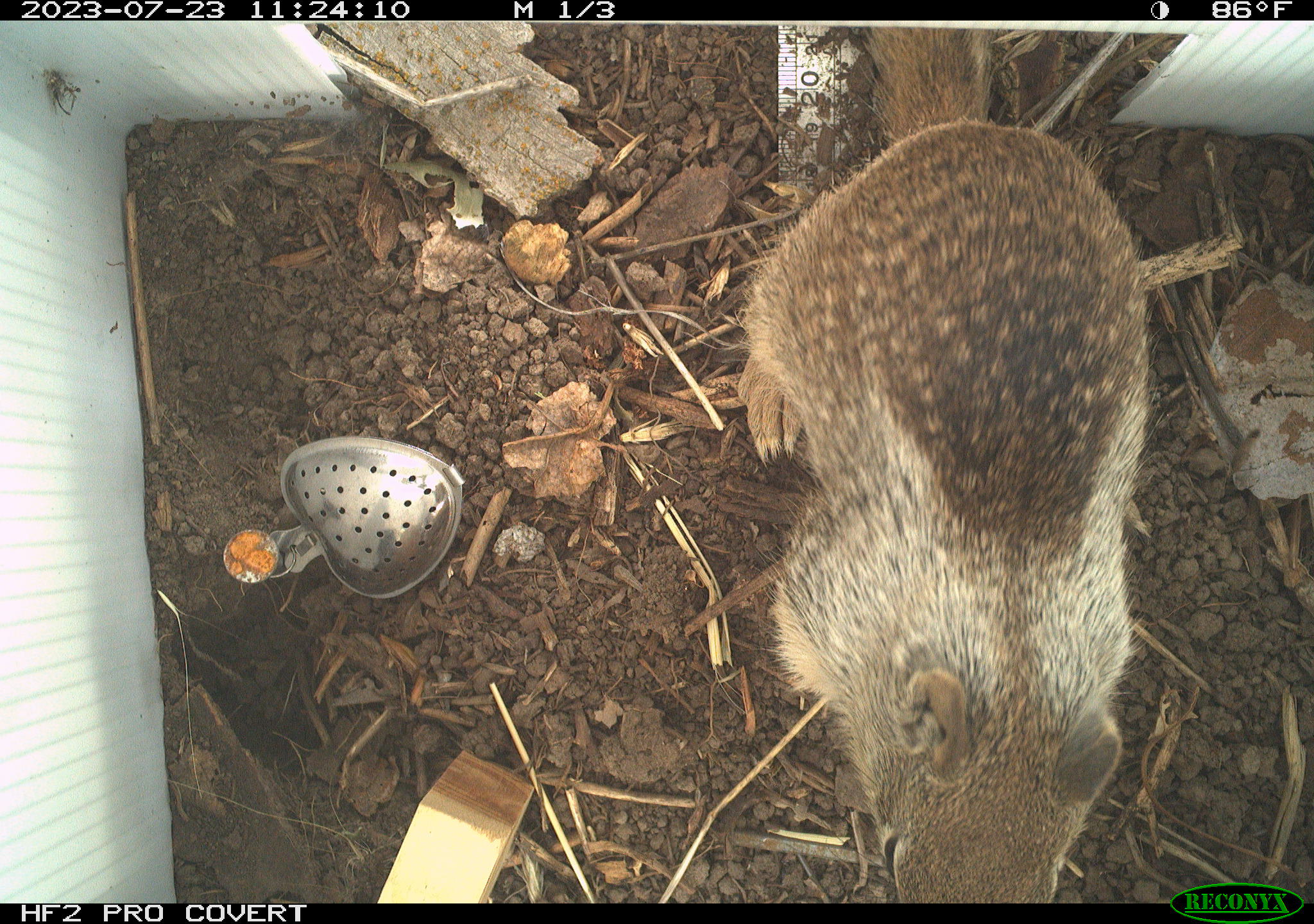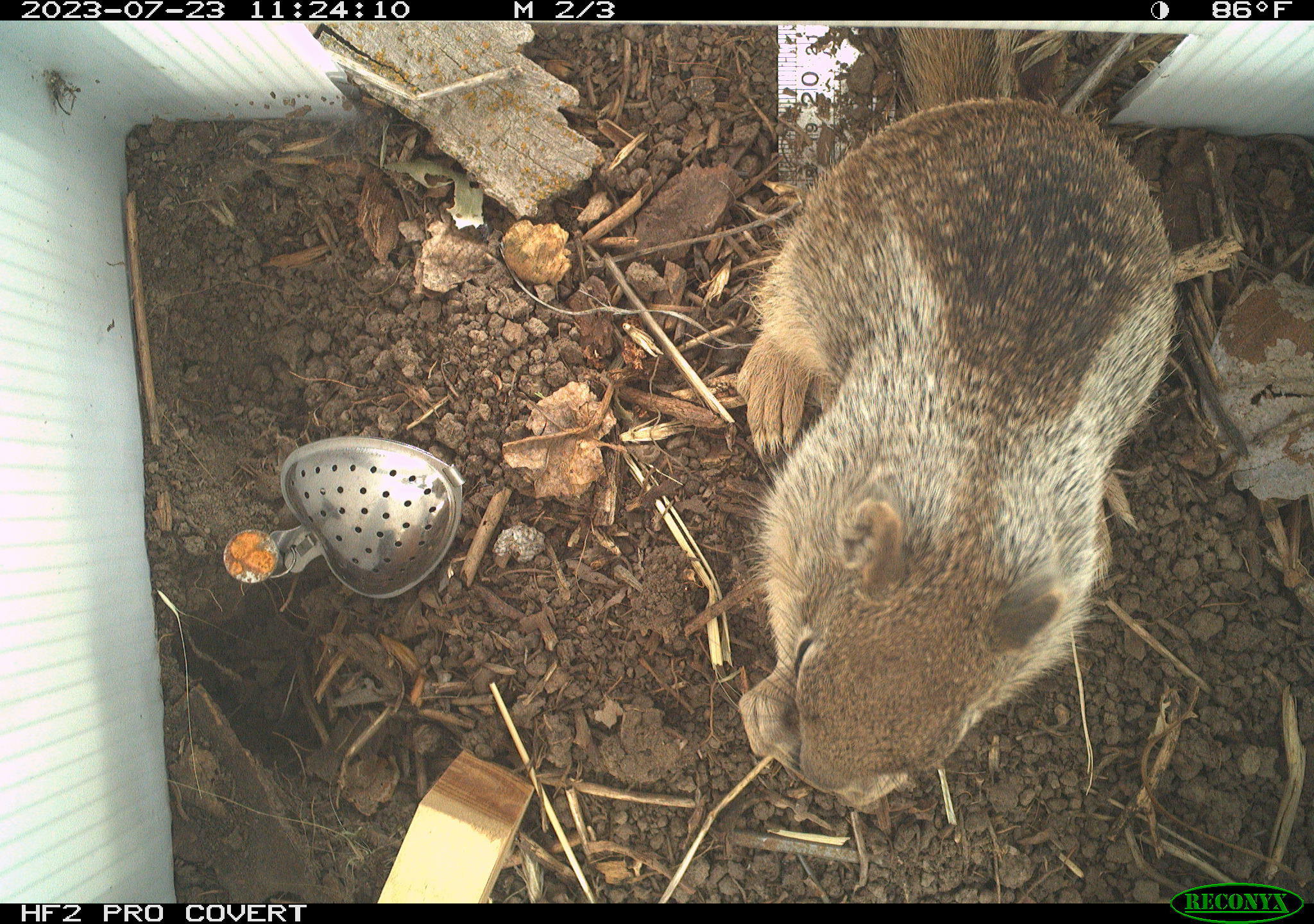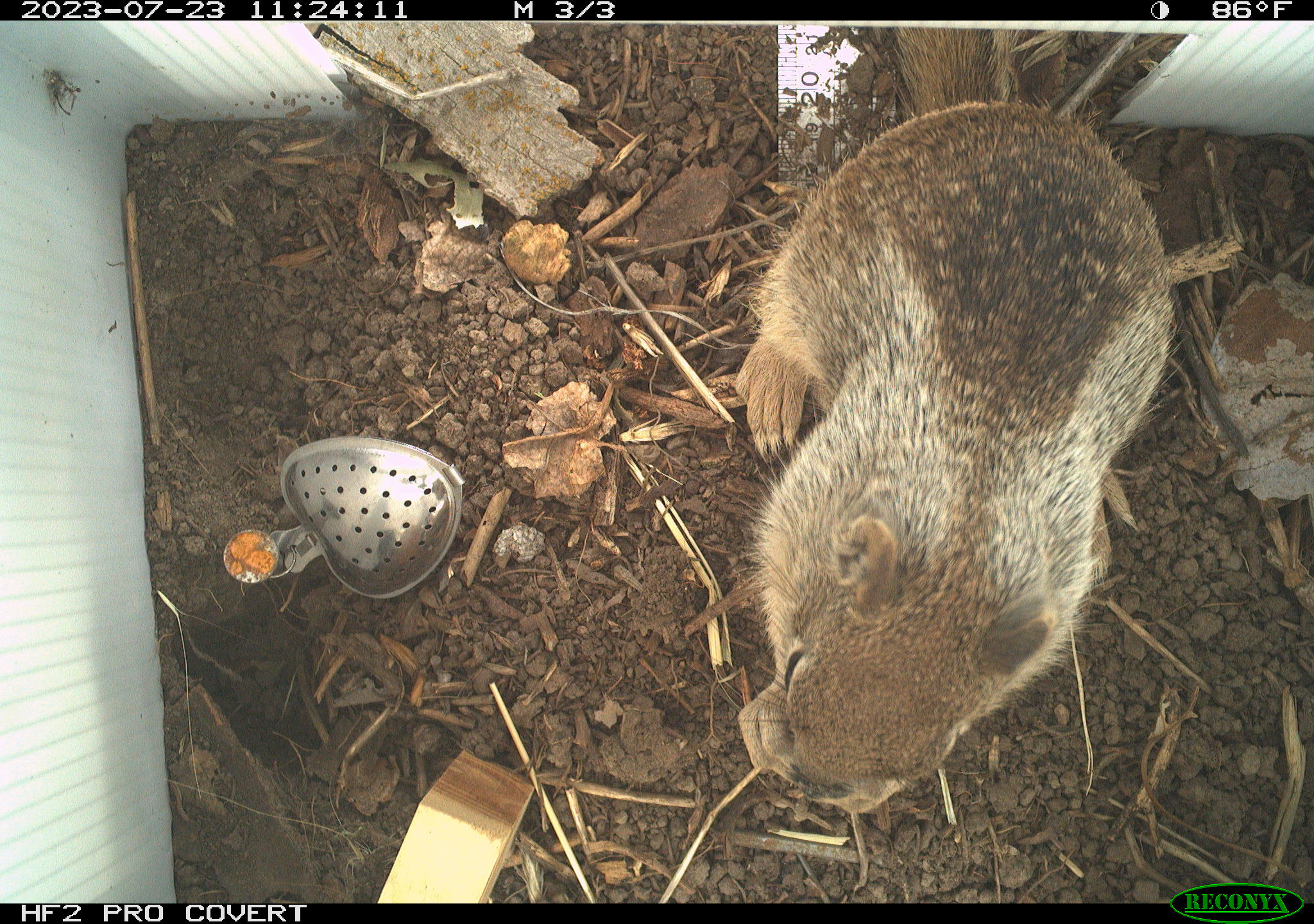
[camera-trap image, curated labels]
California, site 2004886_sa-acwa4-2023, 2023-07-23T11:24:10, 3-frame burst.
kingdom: Animalia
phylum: Chordata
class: Mammalia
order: Rodentia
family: Sciuridae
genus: Otospermophilus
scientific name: Otospermophilus beecheyi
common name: california ground squirrel